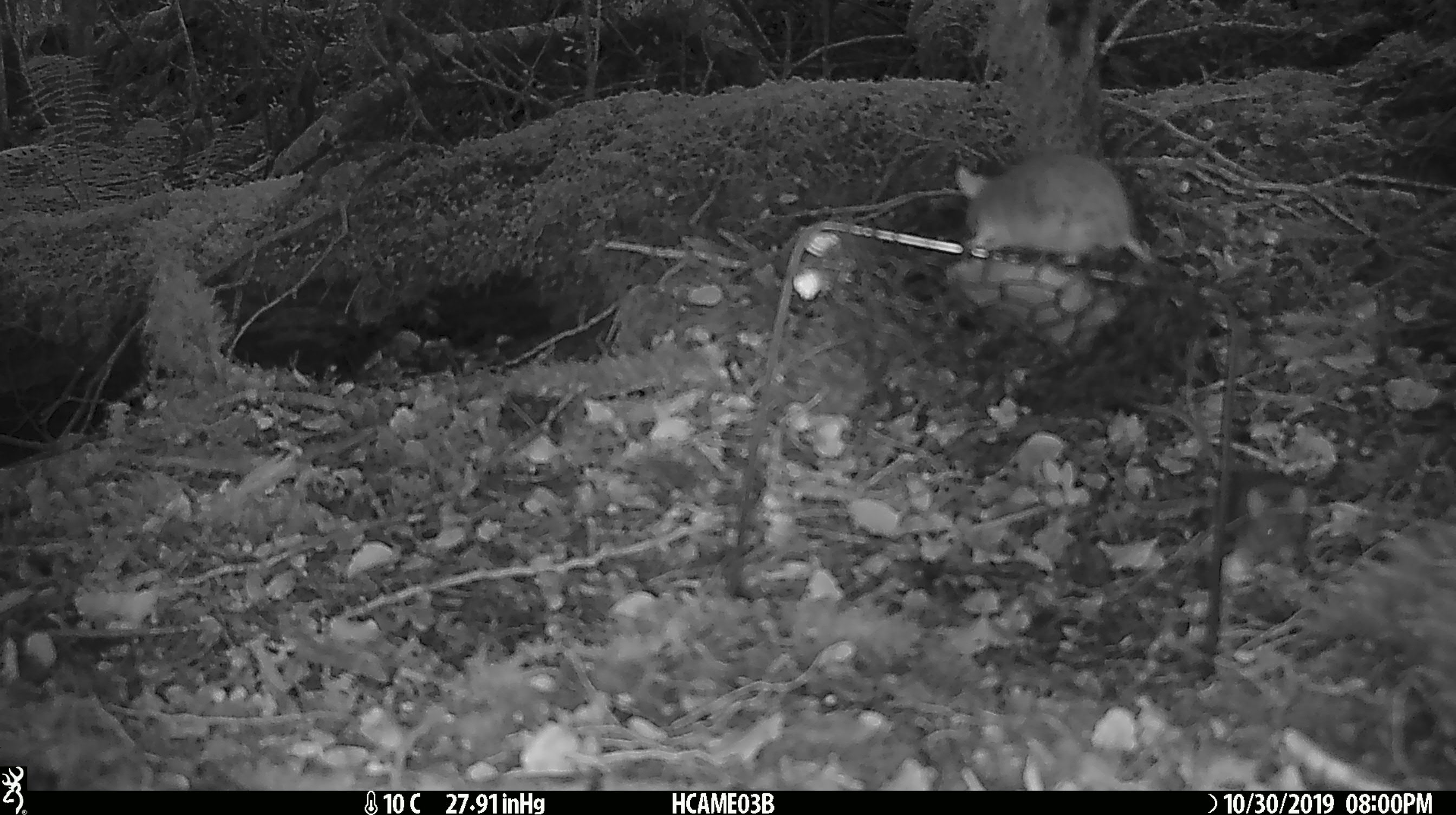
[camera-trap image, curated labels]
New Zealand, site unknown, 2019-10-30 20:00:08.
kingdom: Animalia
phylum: Chordata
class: Mammalia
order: Rodentia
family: Muridae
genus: Mus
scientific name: Mus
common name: mouse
Mouse (Mus).